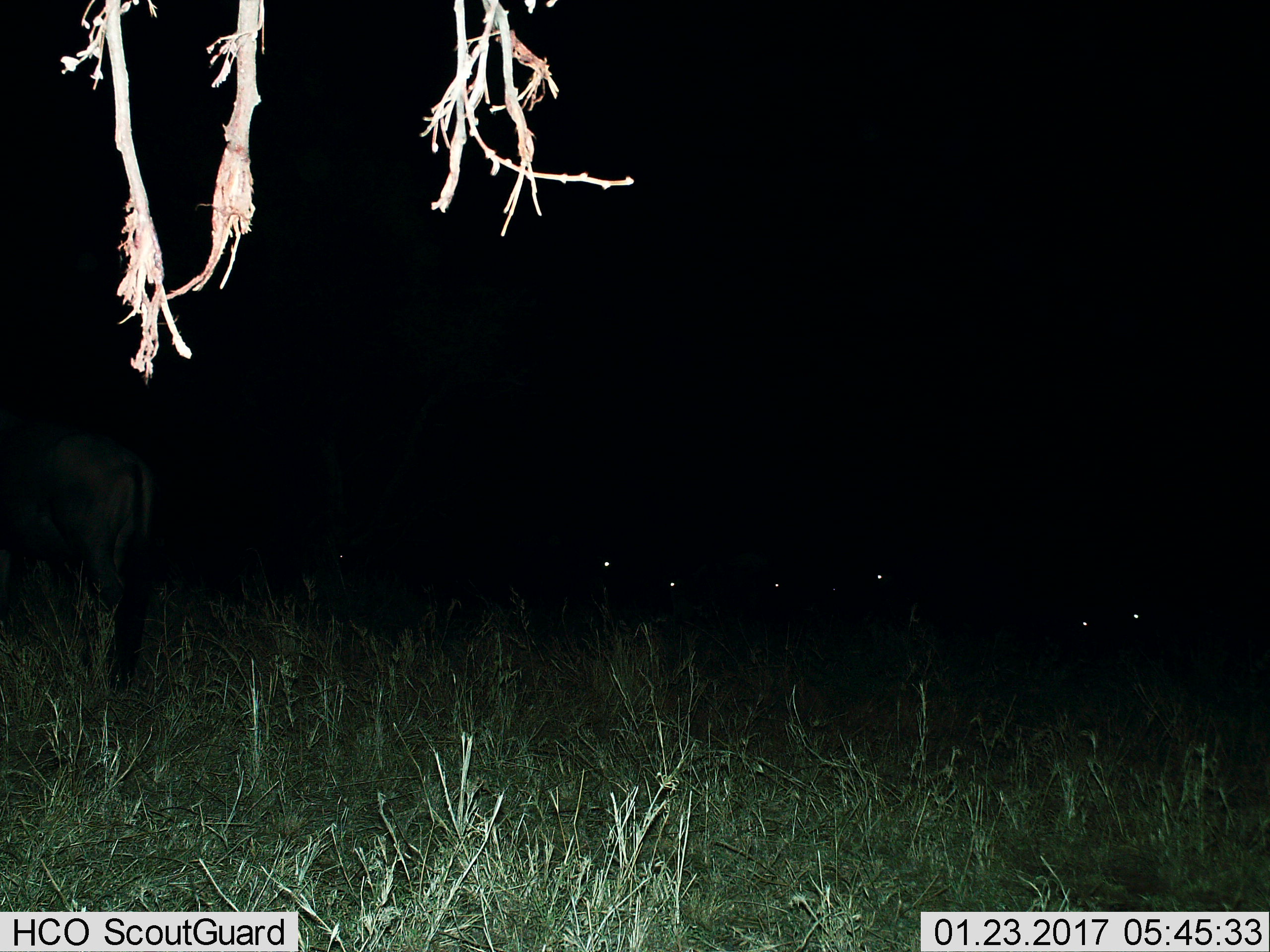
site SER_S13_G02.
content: unidentified animal